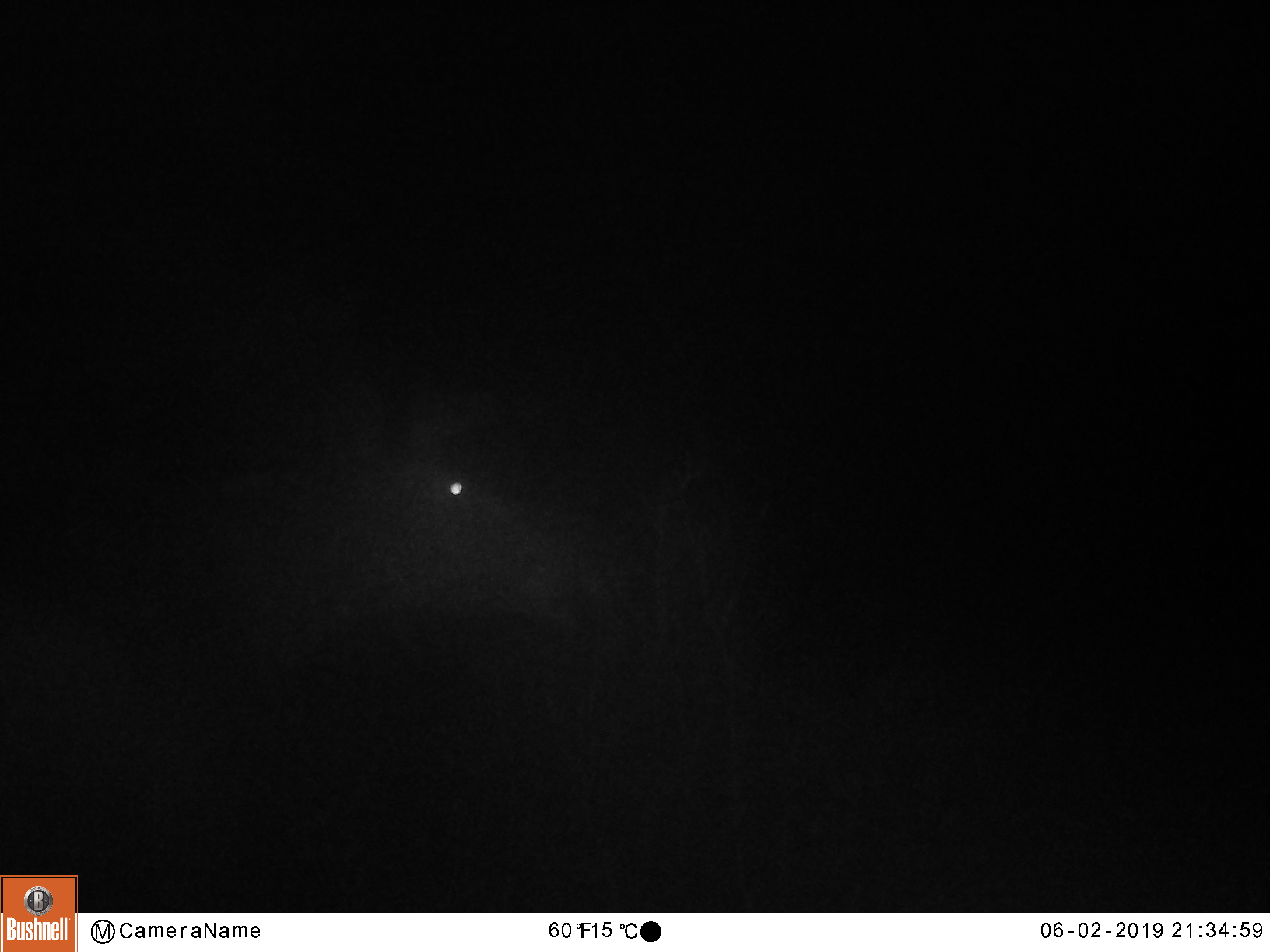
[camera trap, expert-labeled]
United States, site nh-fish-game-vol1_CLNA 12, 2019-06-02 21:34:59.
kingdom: Animalia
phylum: Chordata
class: Mammalia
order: Artiodactyla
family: Cervidae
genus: Alces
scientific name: Alces alces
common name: moose